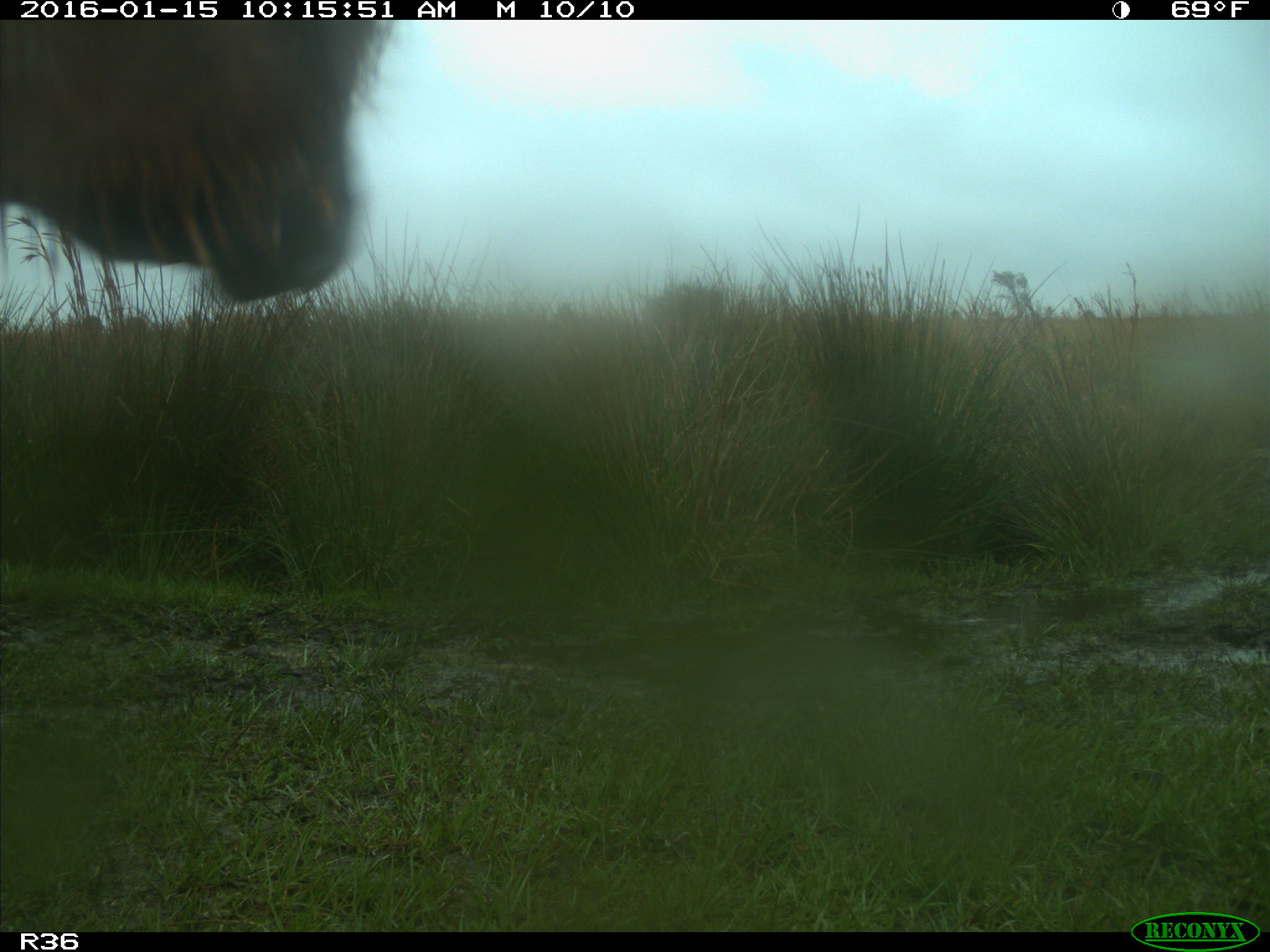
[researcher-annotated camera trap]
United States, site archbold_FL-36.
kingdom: Animalia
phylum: Chordata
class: Mammalia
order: Artiodactyla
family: Bovidae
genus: Bos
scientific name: Bos taurus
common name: domestic cow